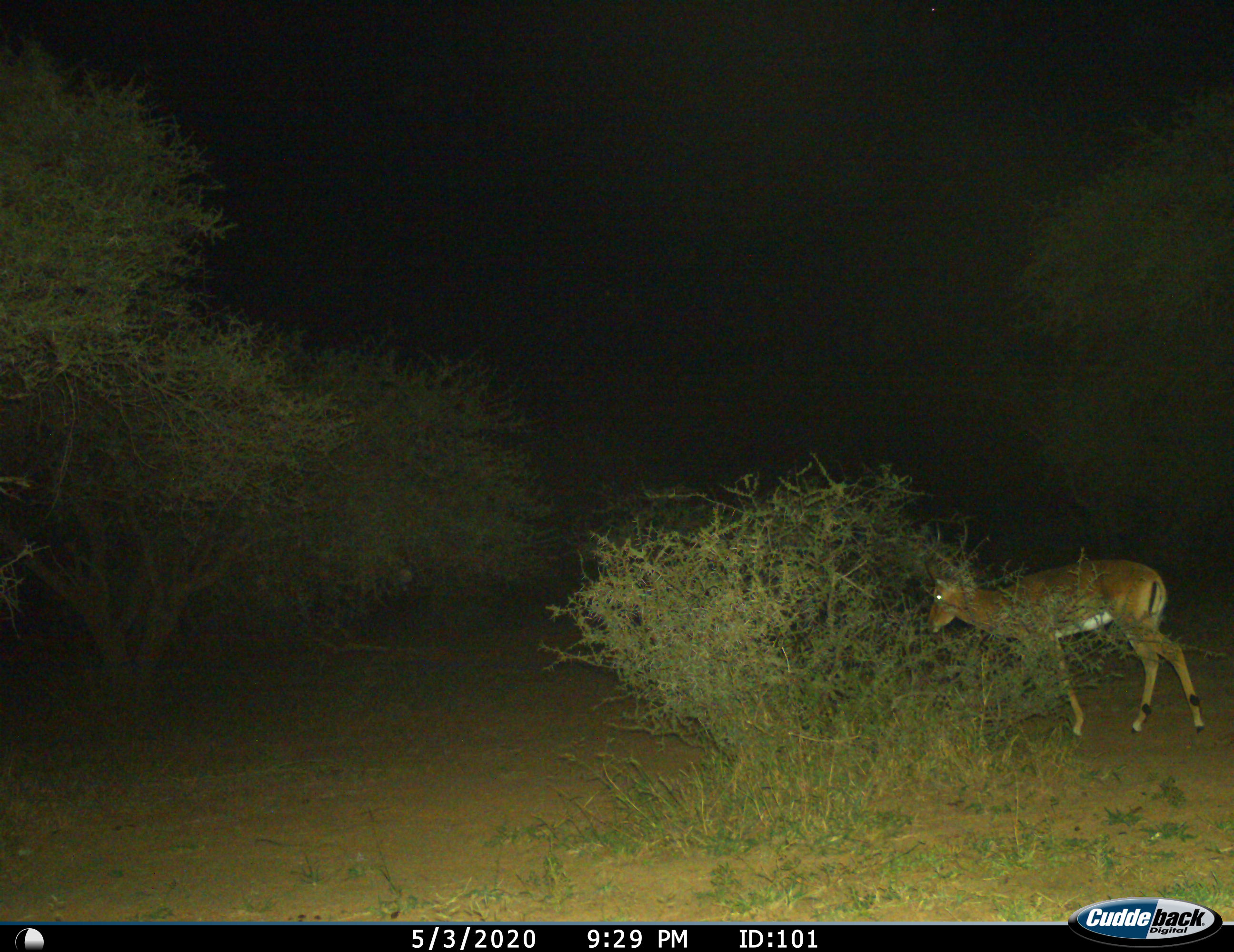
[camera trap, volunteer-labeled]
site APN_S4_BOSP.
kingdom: Animalia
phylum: Chordata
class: Mammalia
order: Artiodactyla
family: Bovidae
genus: Aepyceros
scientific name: Aepyceros melampus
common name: impala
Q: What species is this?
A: Impala (Aepyceros melampus).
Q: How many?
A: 1.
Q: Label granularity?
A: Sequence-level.